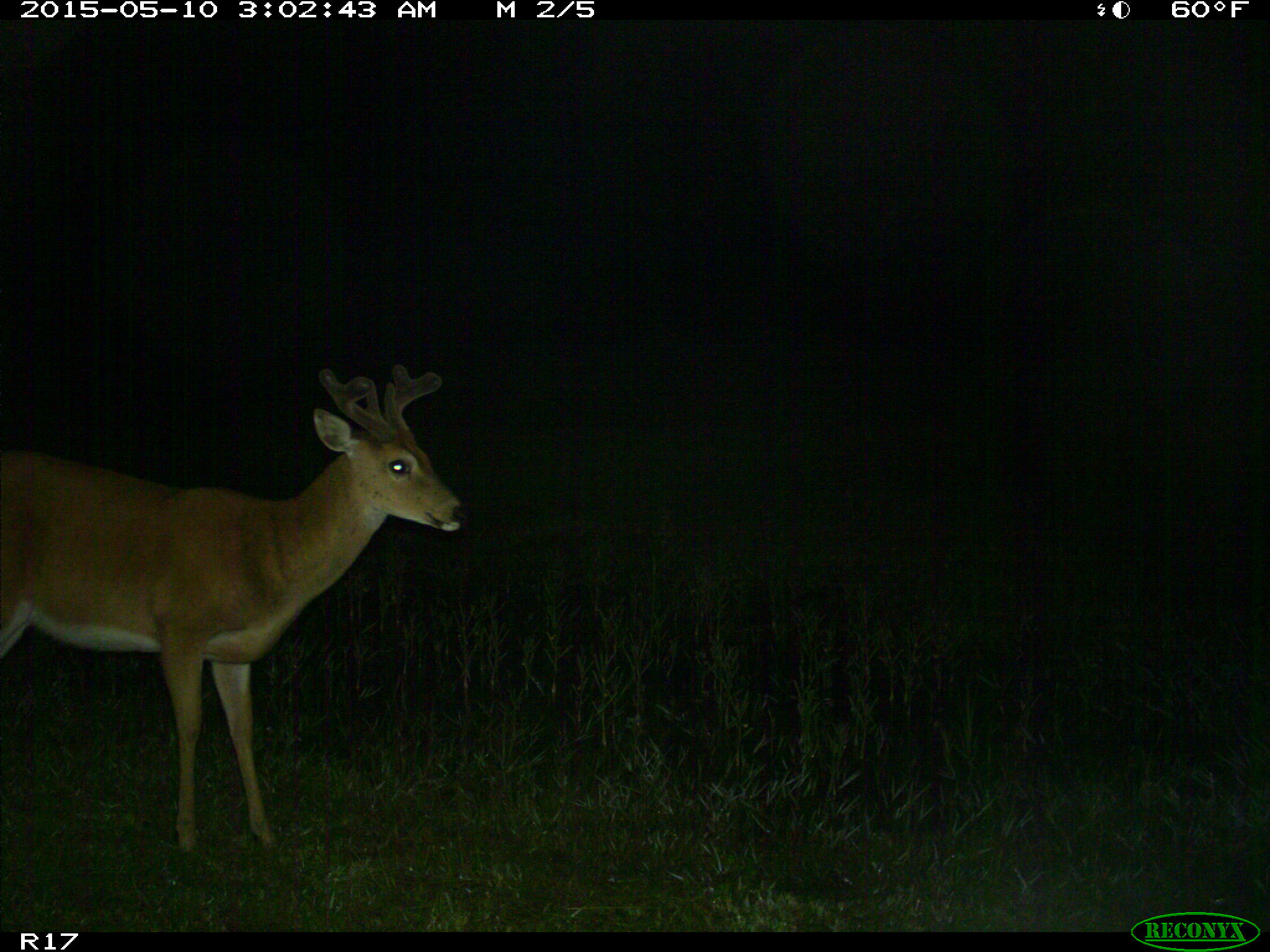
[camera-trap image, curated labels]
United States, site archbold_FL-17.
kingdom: Animalia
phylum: Chordata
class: Mammalia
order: Artiodactyla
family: Cervidae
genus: Odocoileus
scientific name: Odocoileus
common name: deer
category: unidentified deer